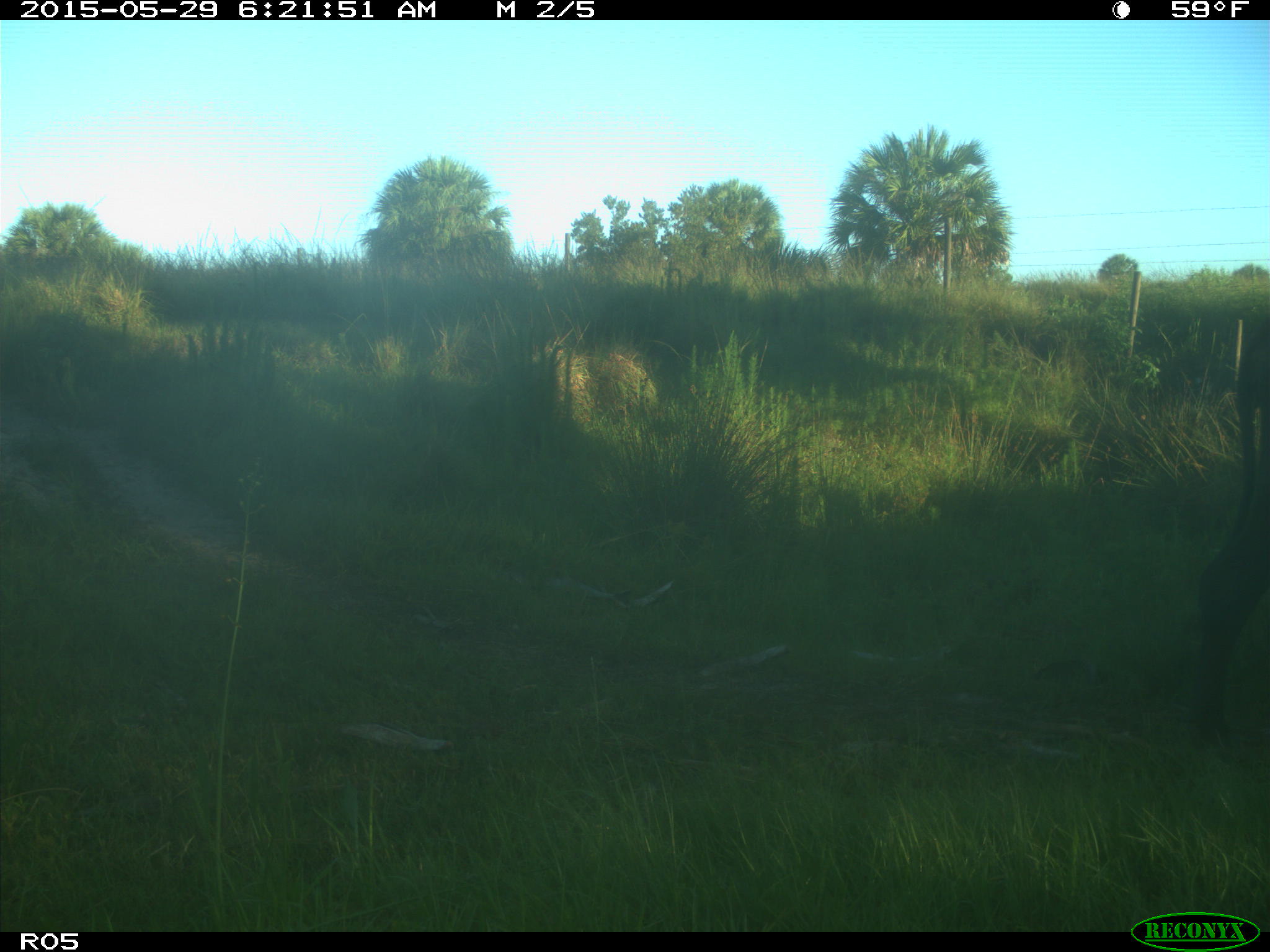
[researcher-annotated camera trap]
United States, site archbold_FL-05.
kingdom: Animalia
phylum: Chordata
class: Mammalia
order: Artiodactyla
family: Bovidae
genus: Bos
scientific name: Bos taurus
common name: domestic cow